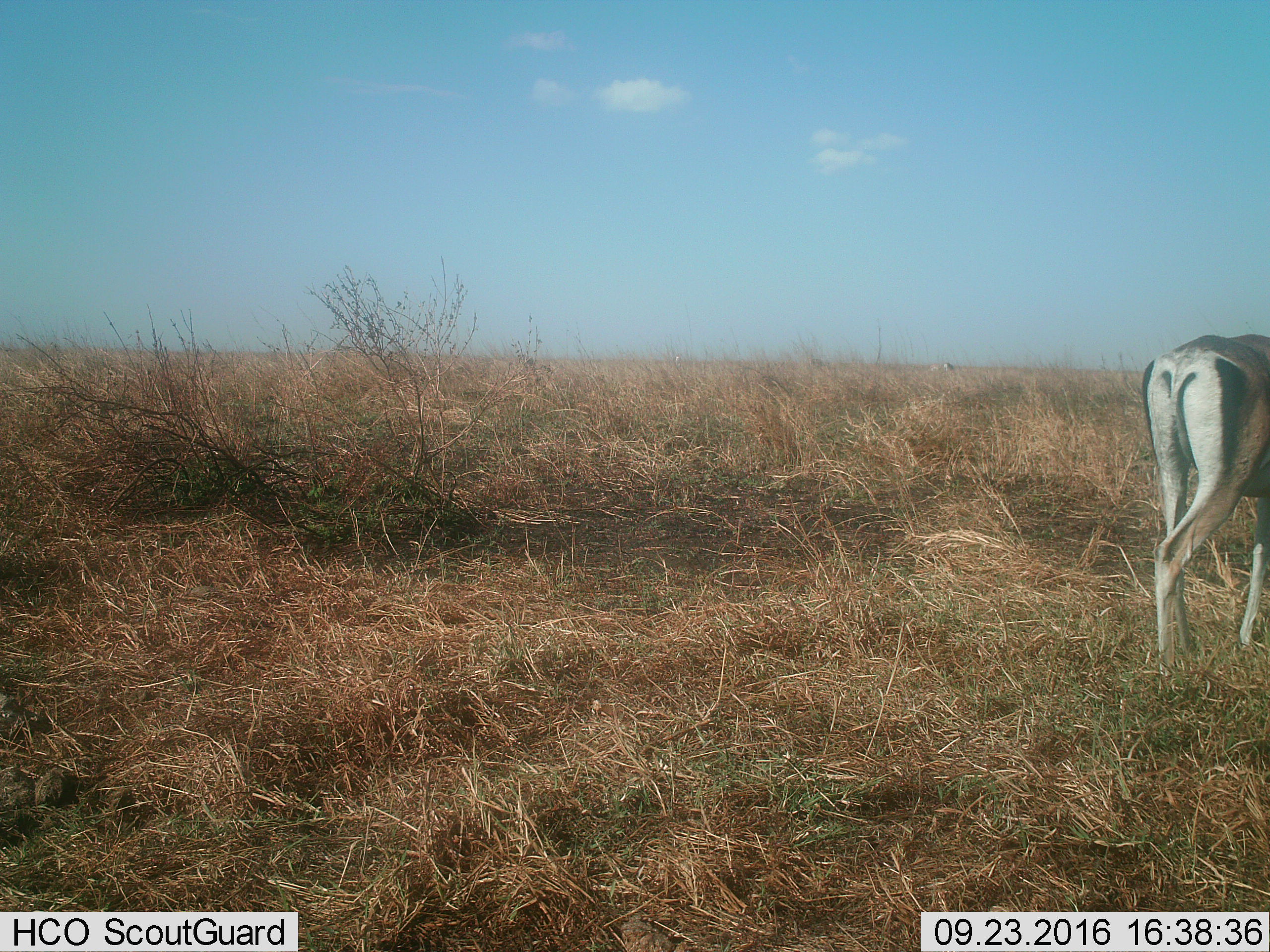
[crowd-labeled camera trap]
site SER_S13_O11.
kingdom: Animalia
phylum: Chordata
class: Mammalia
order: Artiodactyla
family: Bovidae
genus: Eudorcas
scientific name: Eudorcas thomsonii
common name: thomson's gazelle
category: gazellethomsons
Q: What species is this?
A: Gazellethomsons (thomson's gazelle) (Eudorcas thomsonii).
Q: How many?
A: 1.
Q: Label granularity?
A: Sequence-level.